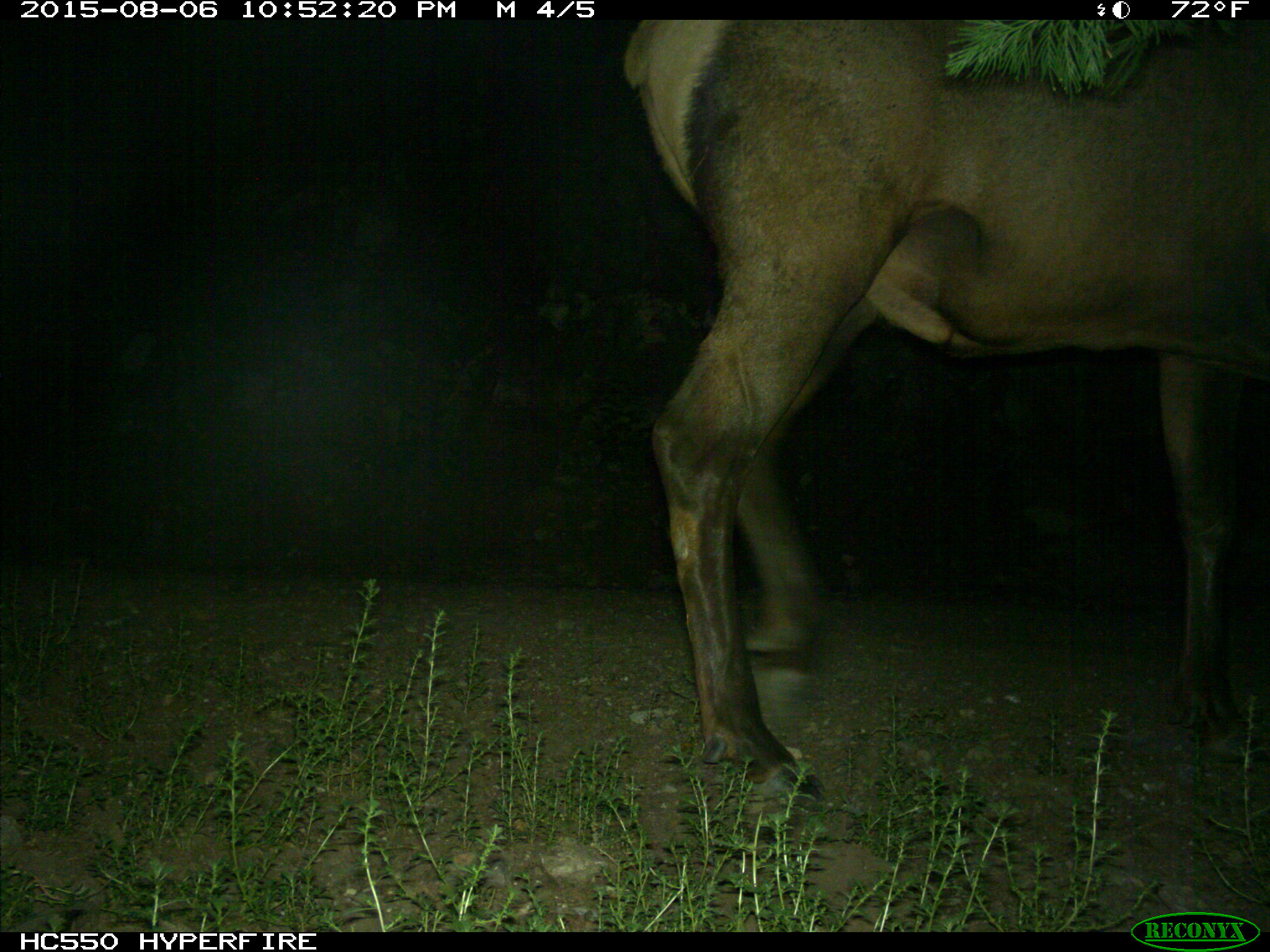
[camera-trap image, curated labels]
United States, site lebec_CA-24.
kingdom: Animalia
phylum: Chordata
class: Mammalia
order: Artiodactyla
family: Cervidae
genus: Cervus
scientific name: Cervus canadensis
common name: elk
Cervus canadensis (elk).